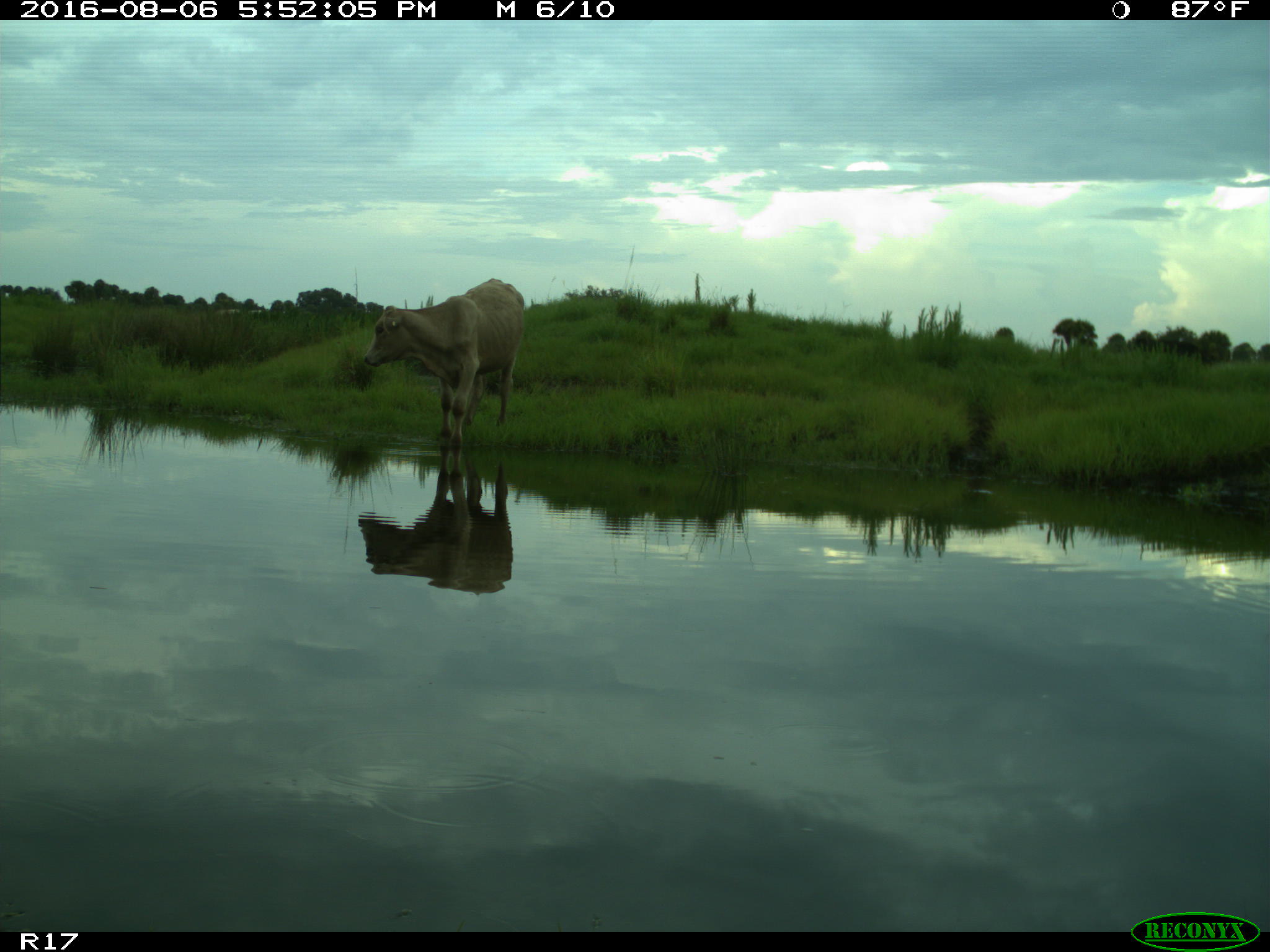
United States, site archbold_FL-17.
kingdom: Animalia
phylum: Chordata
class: Mammalia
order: Artiodactyla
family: Bovidae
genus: Bos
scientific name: Bos taurus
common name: domestic cow